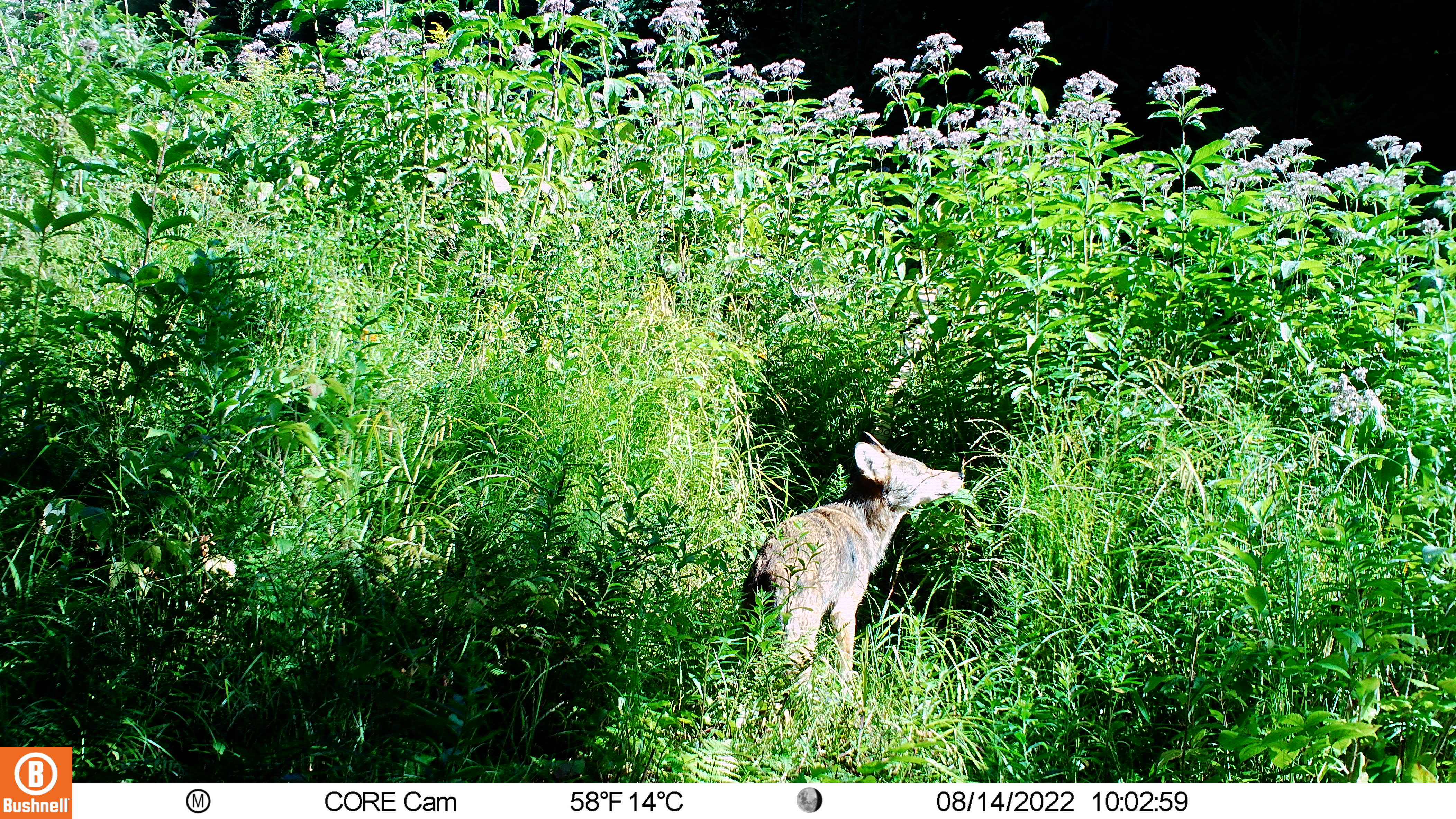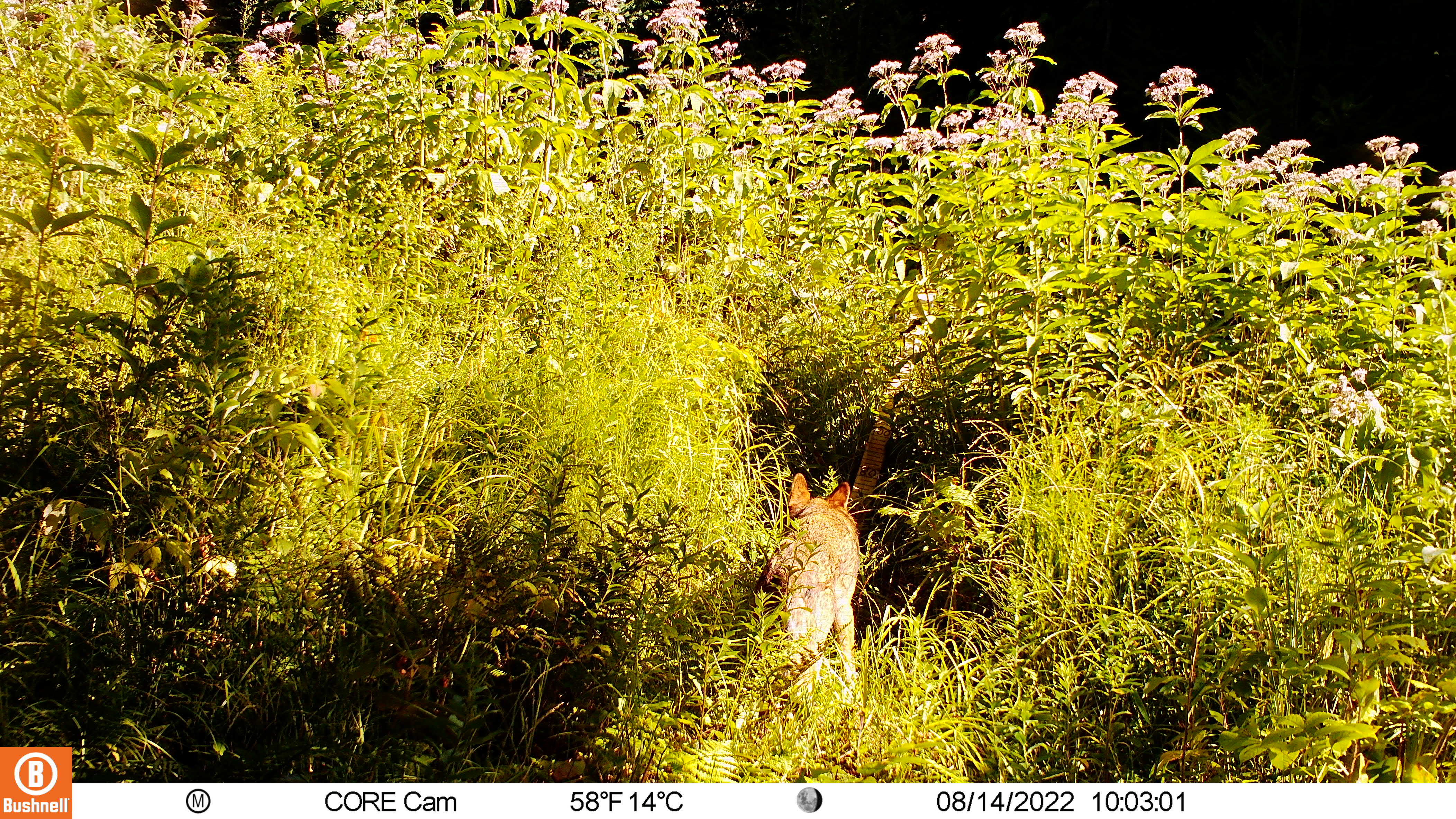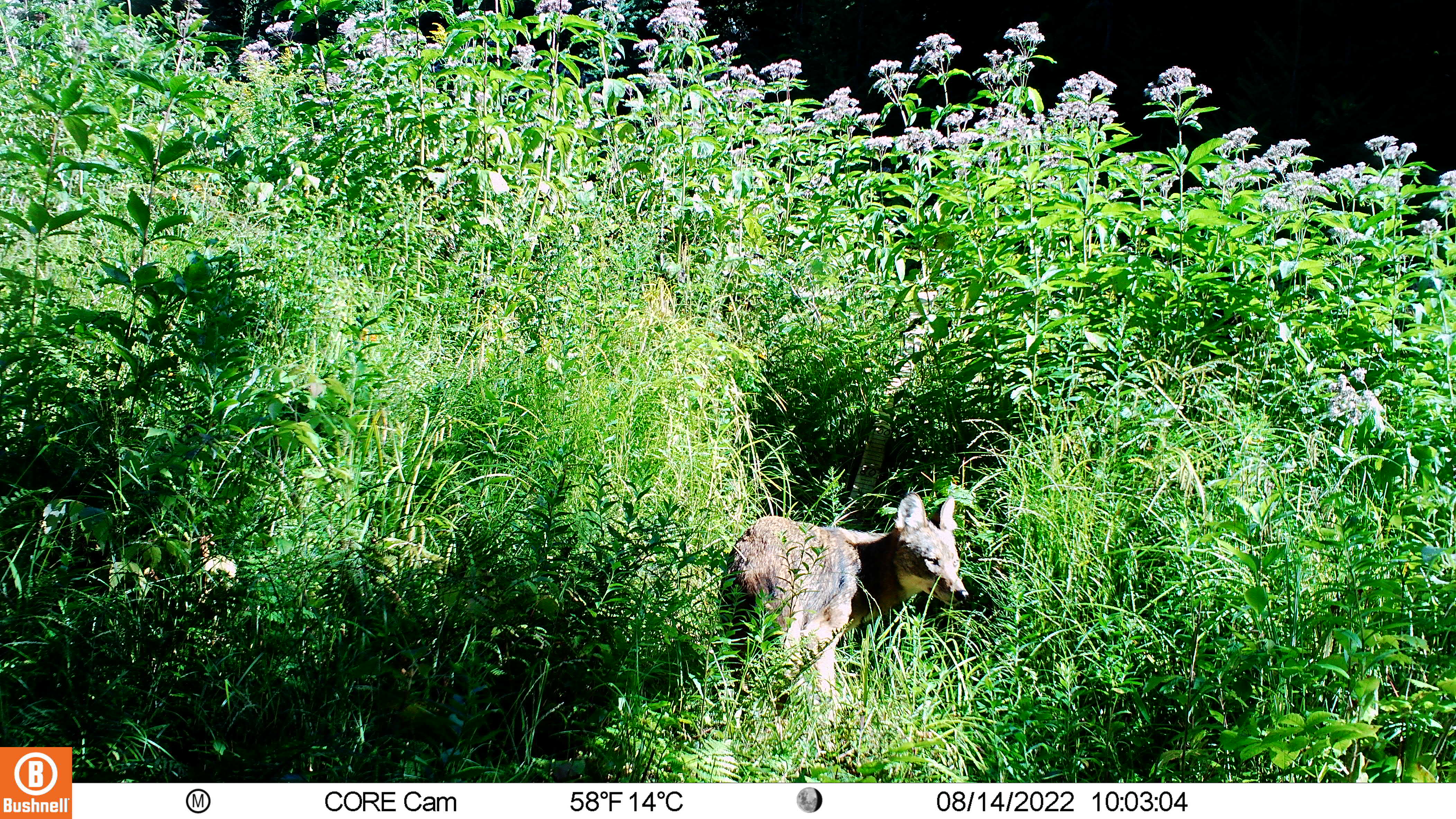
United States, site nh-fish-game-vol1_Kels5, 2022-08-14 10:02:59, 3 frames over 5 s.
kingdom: Animalia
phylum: Chordata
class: Mammalia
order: Carnivora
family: Canidae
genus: Urocyon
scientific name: Urocyon cinereoargenteus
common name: gray fox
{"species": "gray fox (Urocyon cinereoargenteus)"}